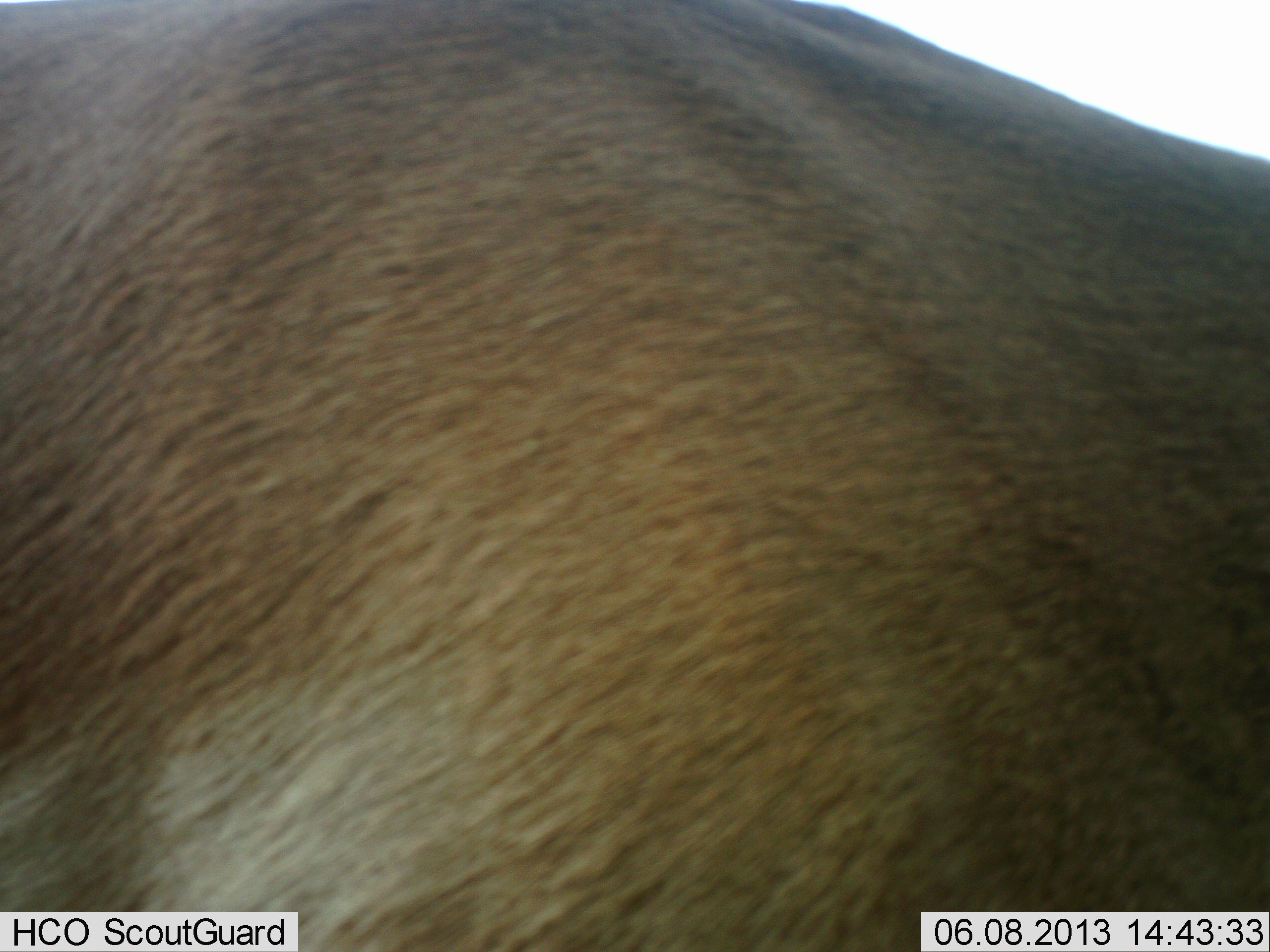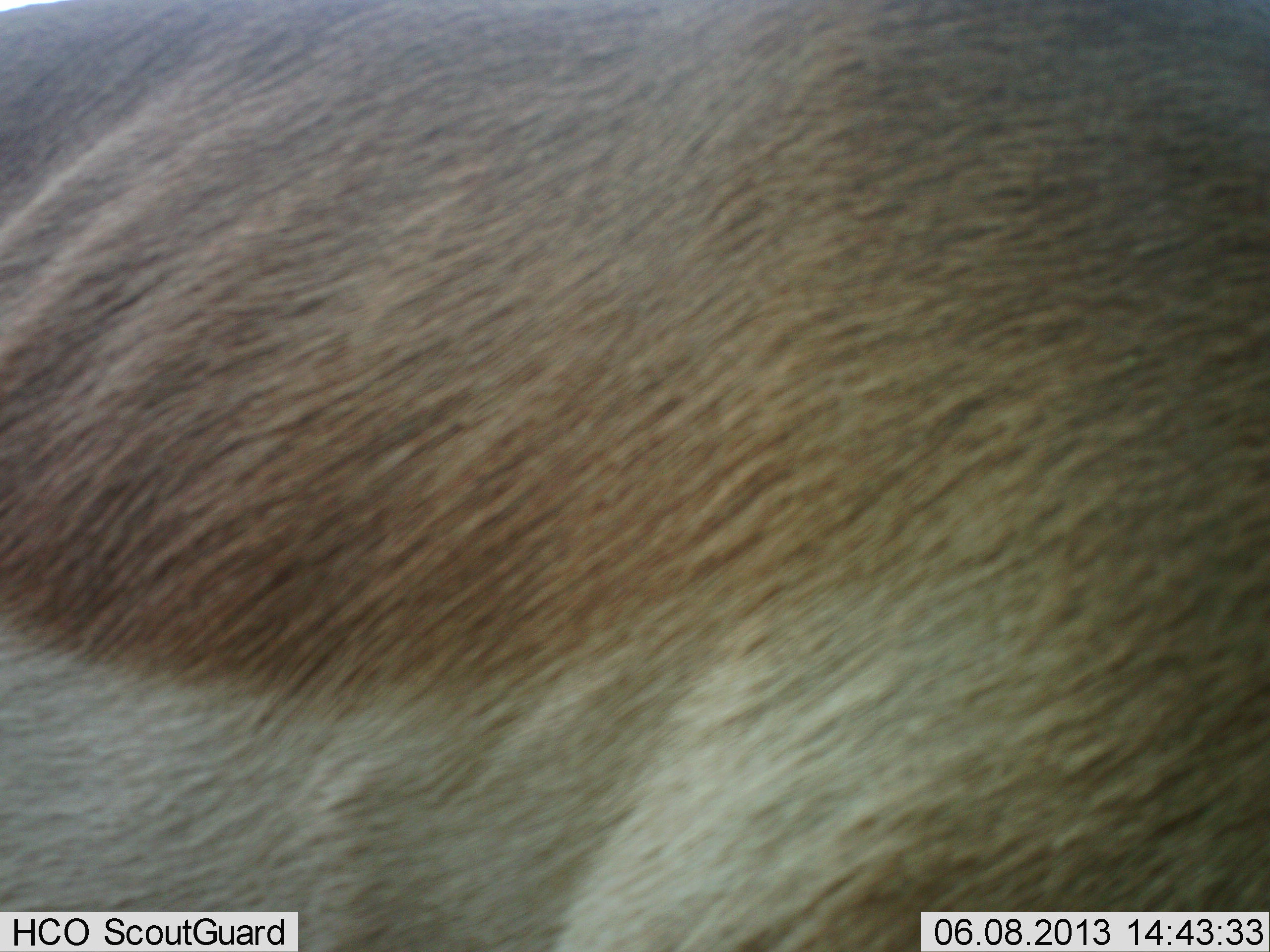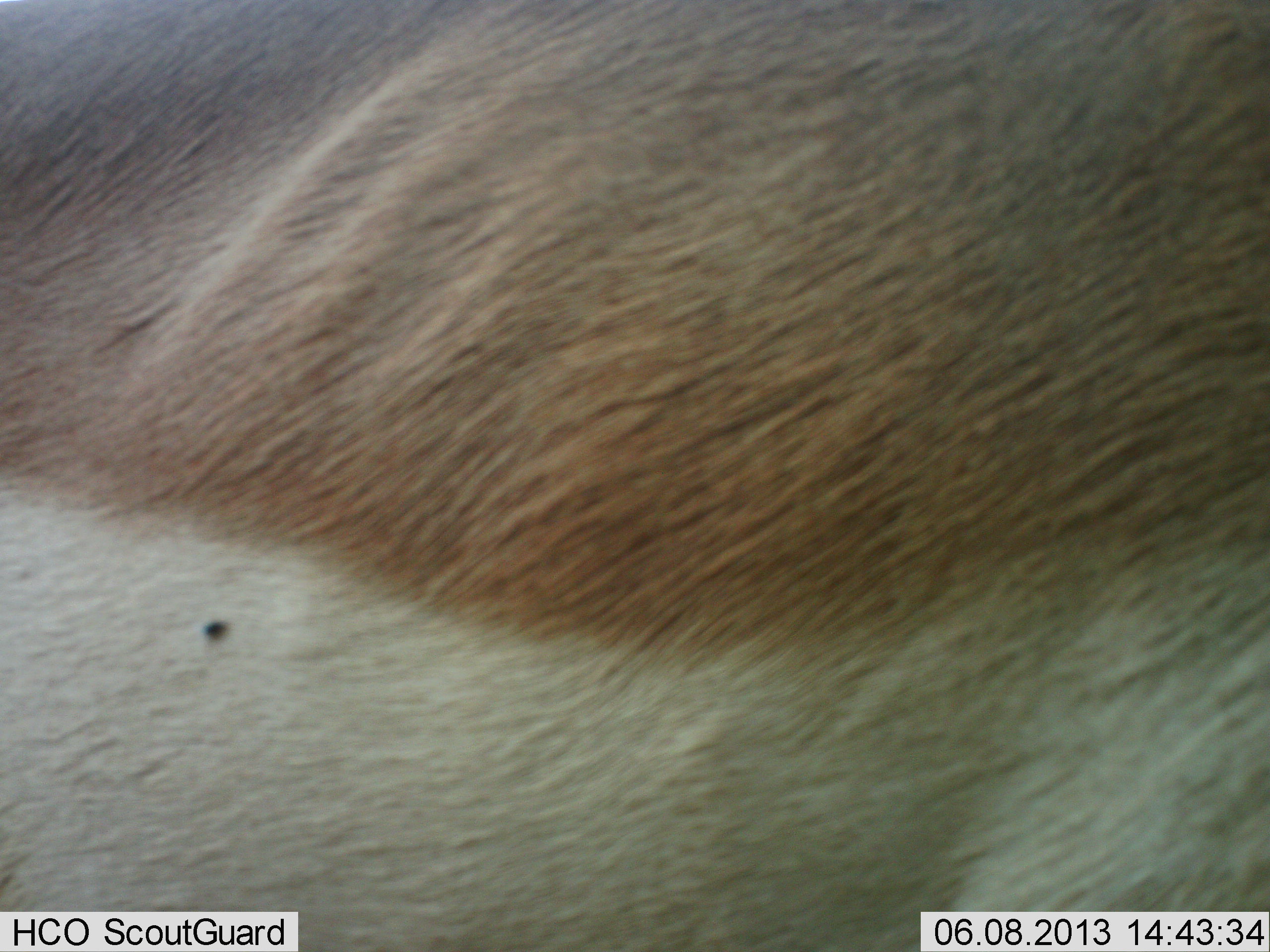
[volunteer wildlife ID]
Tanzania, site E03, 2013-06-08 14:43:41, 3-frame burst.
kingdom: Animalia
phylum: Chordata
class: Mammalia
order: Artiodactyla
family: Bovidae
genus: Nanger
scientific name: Nanger granti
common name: grant's gazelle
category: gazellegrants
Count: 1.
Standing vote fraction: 41%.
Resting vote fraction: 0%.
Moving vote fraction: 59%.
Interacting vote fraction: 0%.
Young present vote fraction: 0%.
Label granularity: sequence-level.